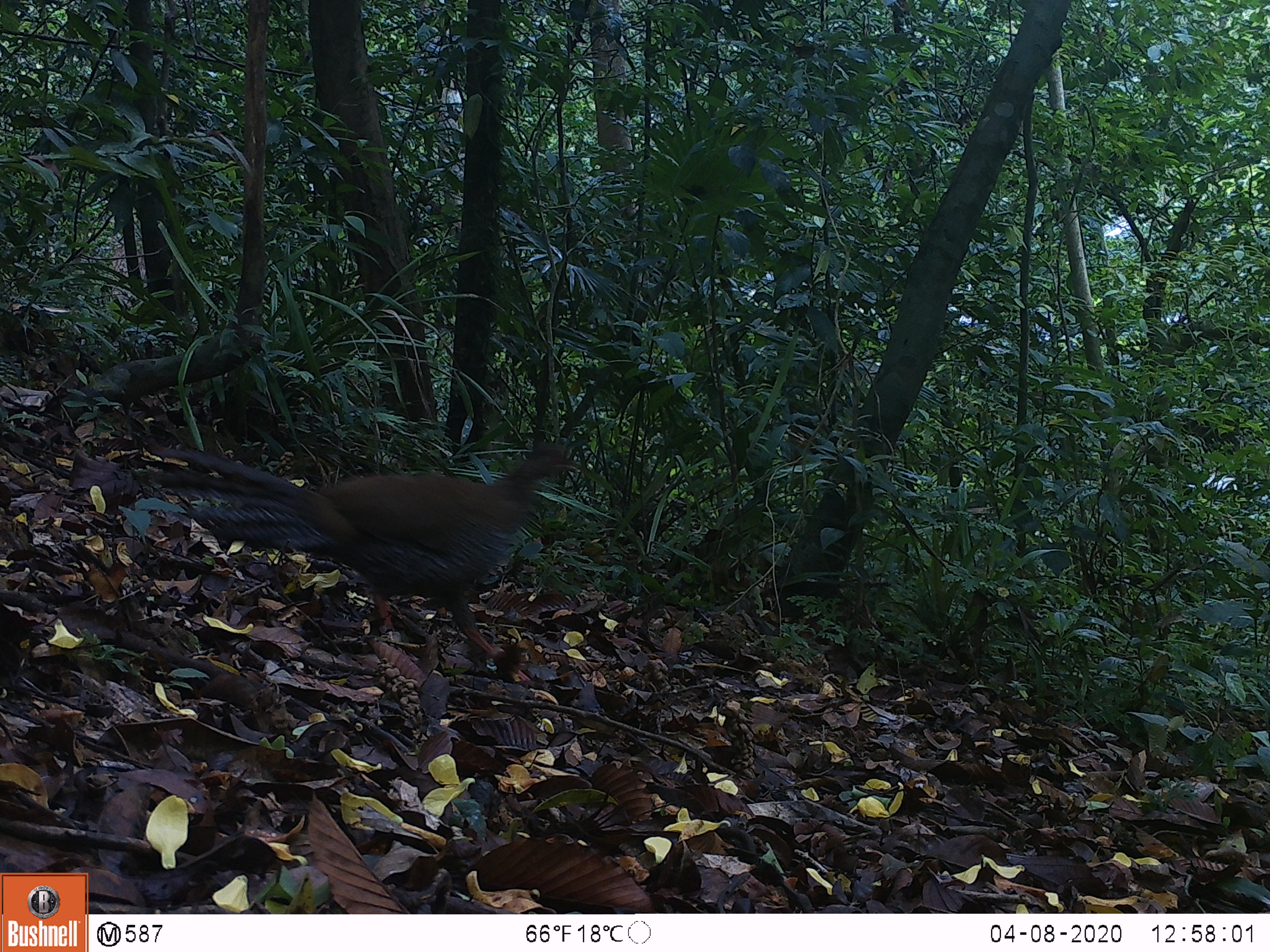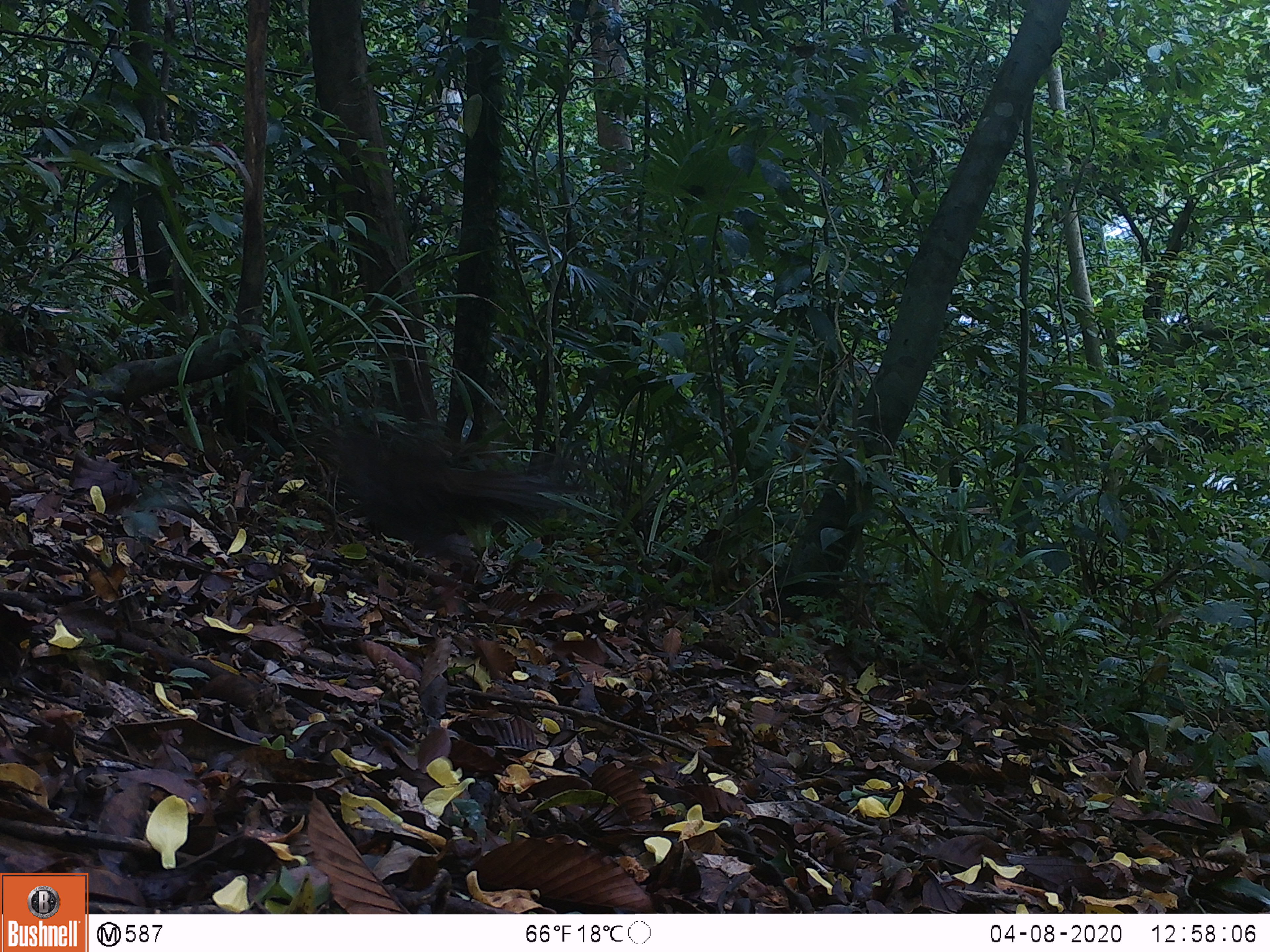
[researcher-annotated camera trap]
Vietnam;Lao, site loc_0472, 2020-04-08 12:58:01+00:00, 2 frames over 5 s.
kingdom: Animalia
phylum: Chordata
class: Aves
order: Galliformes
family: Phasianidae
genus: Lophura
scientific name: Lophura nycthemera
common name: silver pheasant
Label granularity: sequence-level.